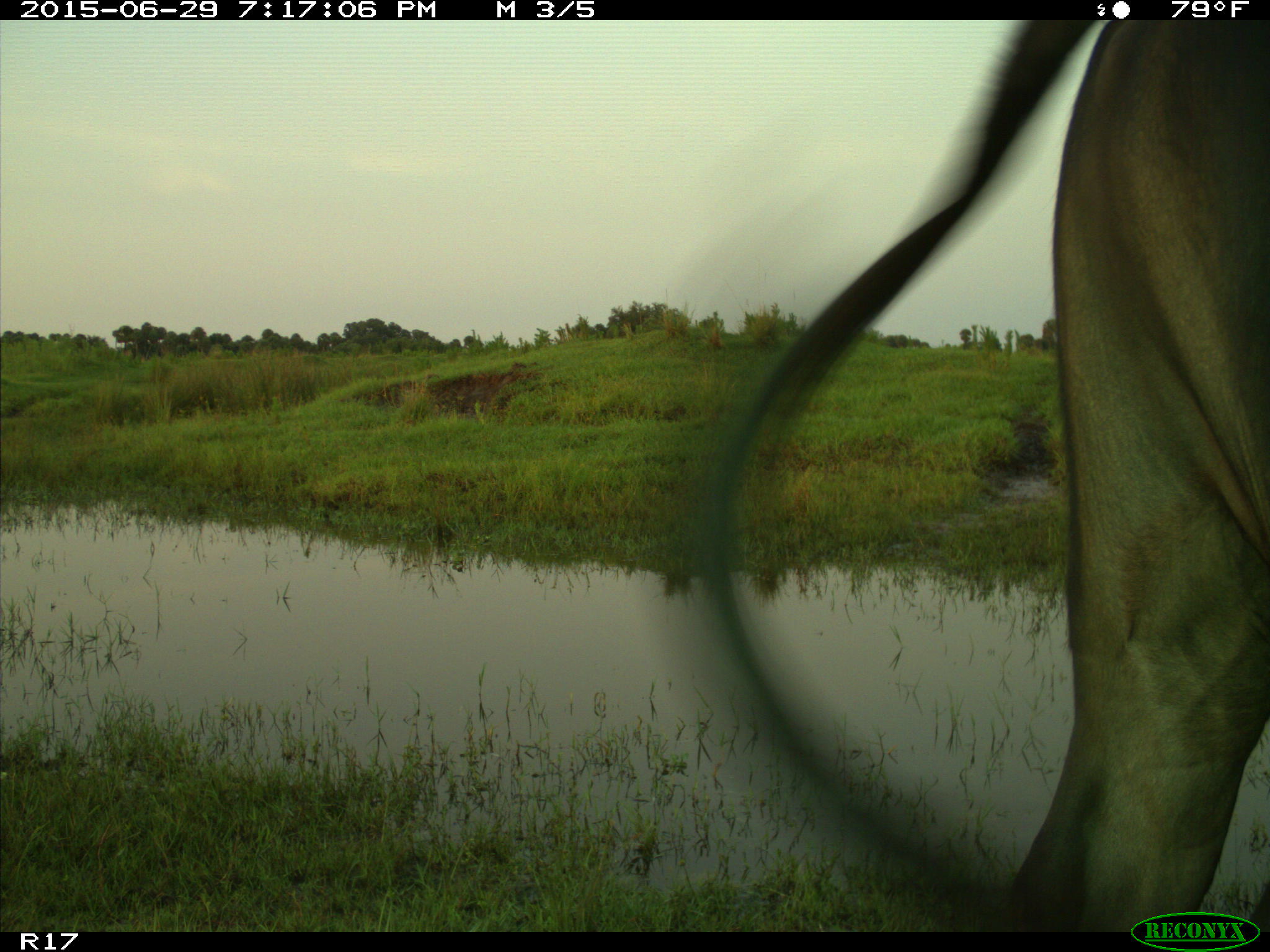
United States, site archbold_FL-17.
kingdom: Animalia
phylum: Chordata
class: Mammalia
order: Artiodactyla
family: Bovidae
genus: Bos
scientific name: Bos taurus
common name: domestic cow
Bos taurus (domestic cow).